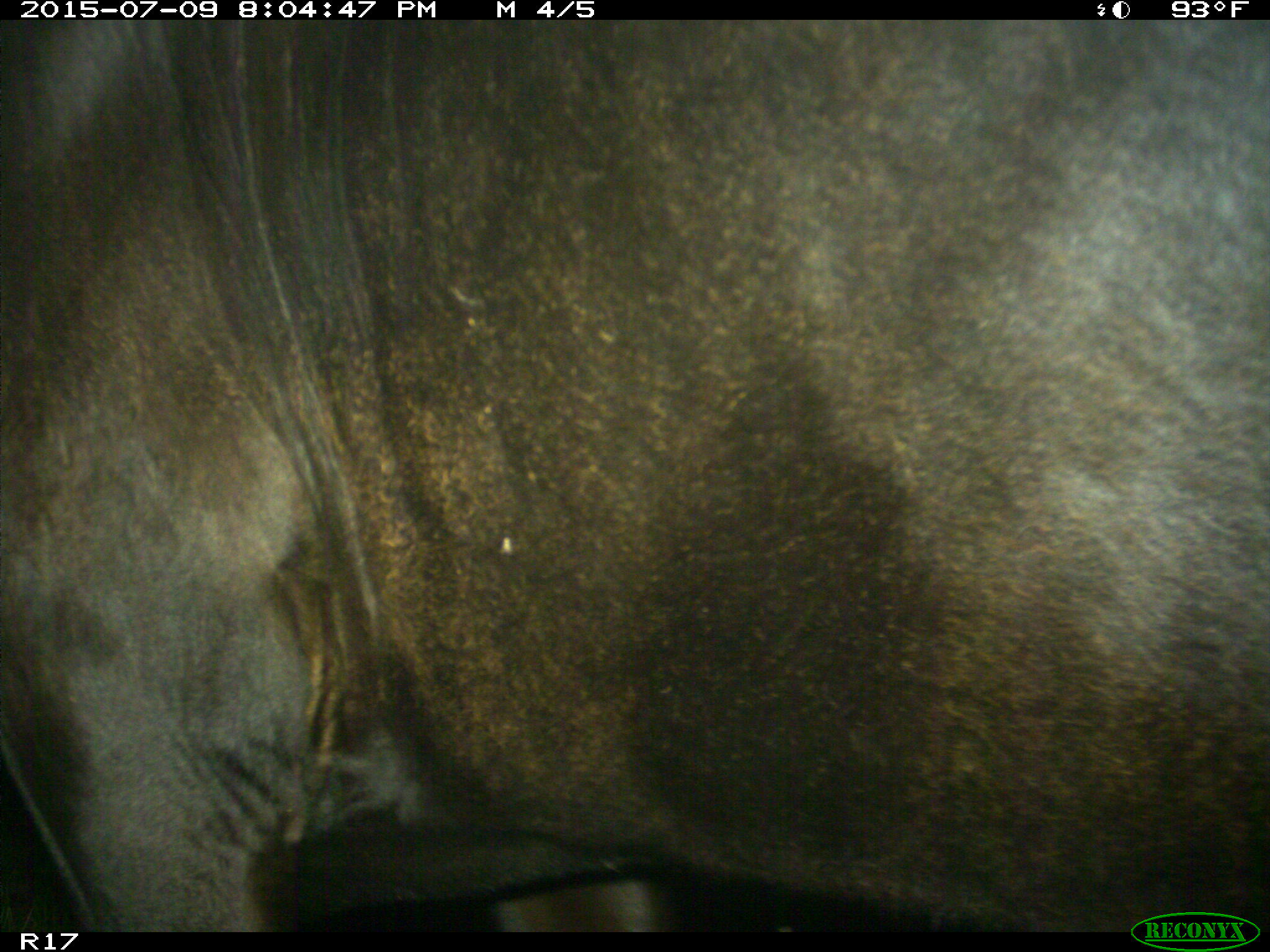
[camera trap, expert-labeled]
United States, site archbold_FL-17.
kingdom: Animalia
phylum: Chordata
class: Mammalia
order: Artiodactyla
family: Bovidae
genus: Bos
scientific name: Bos taurus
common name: domestic cow